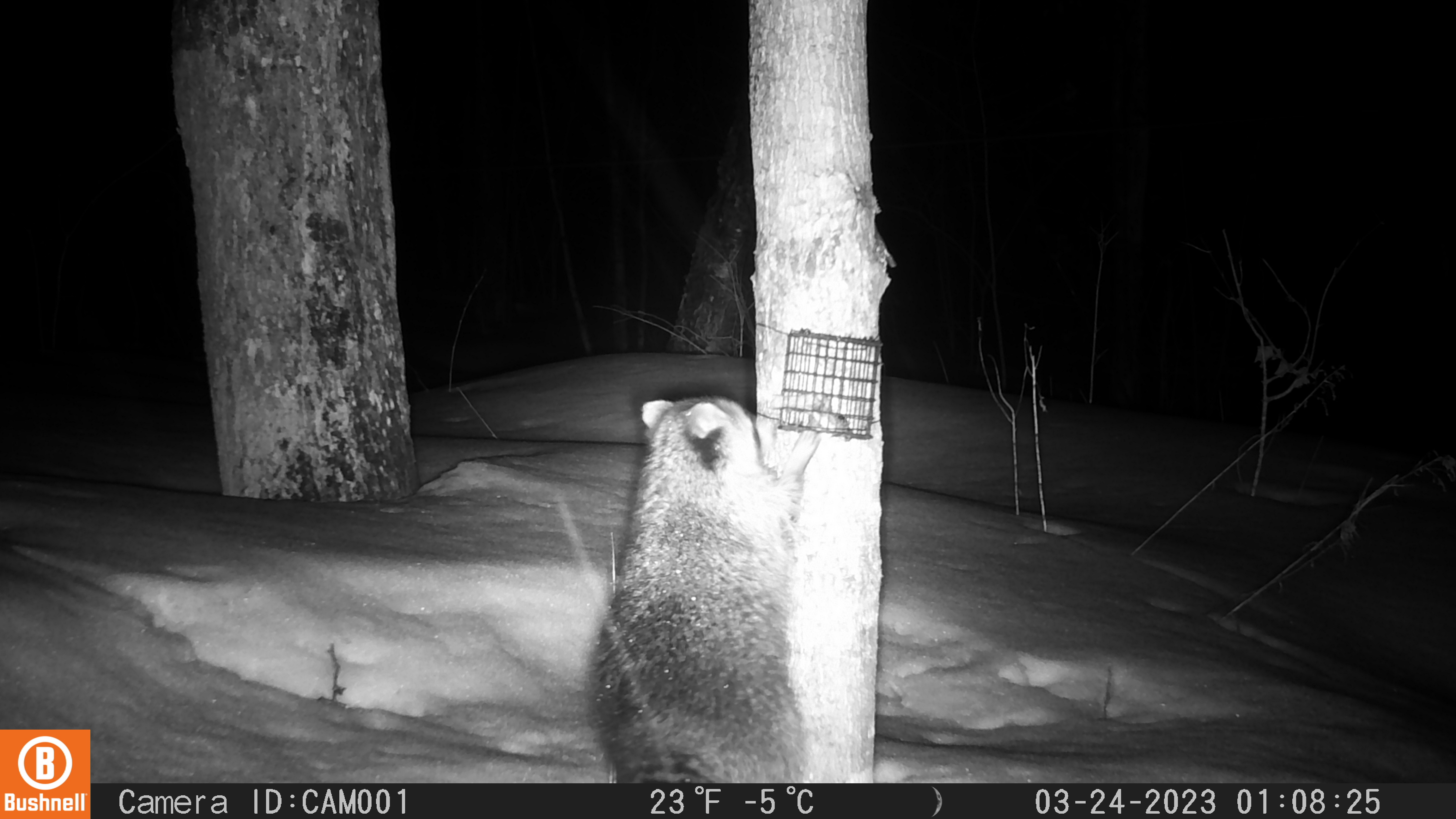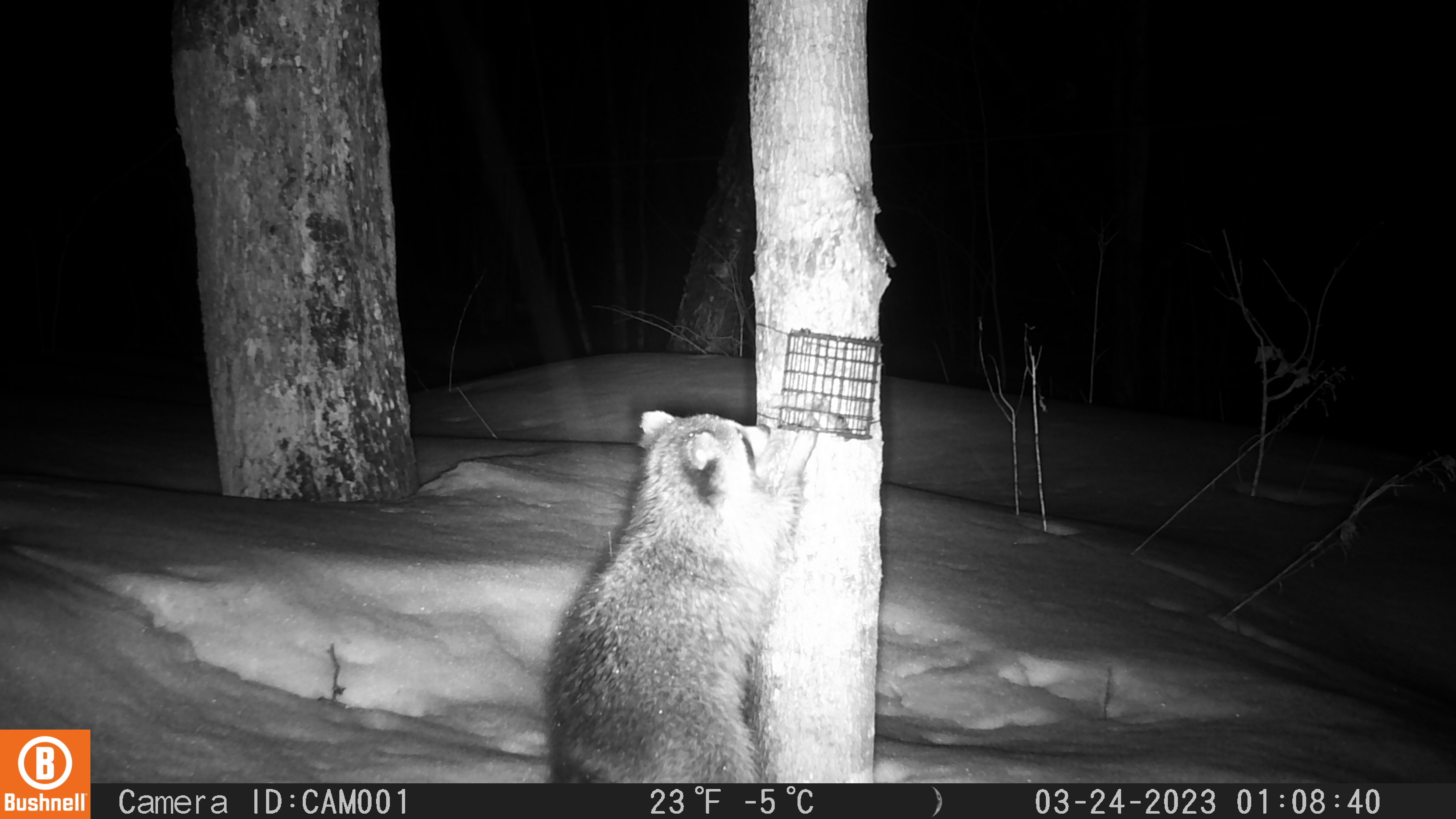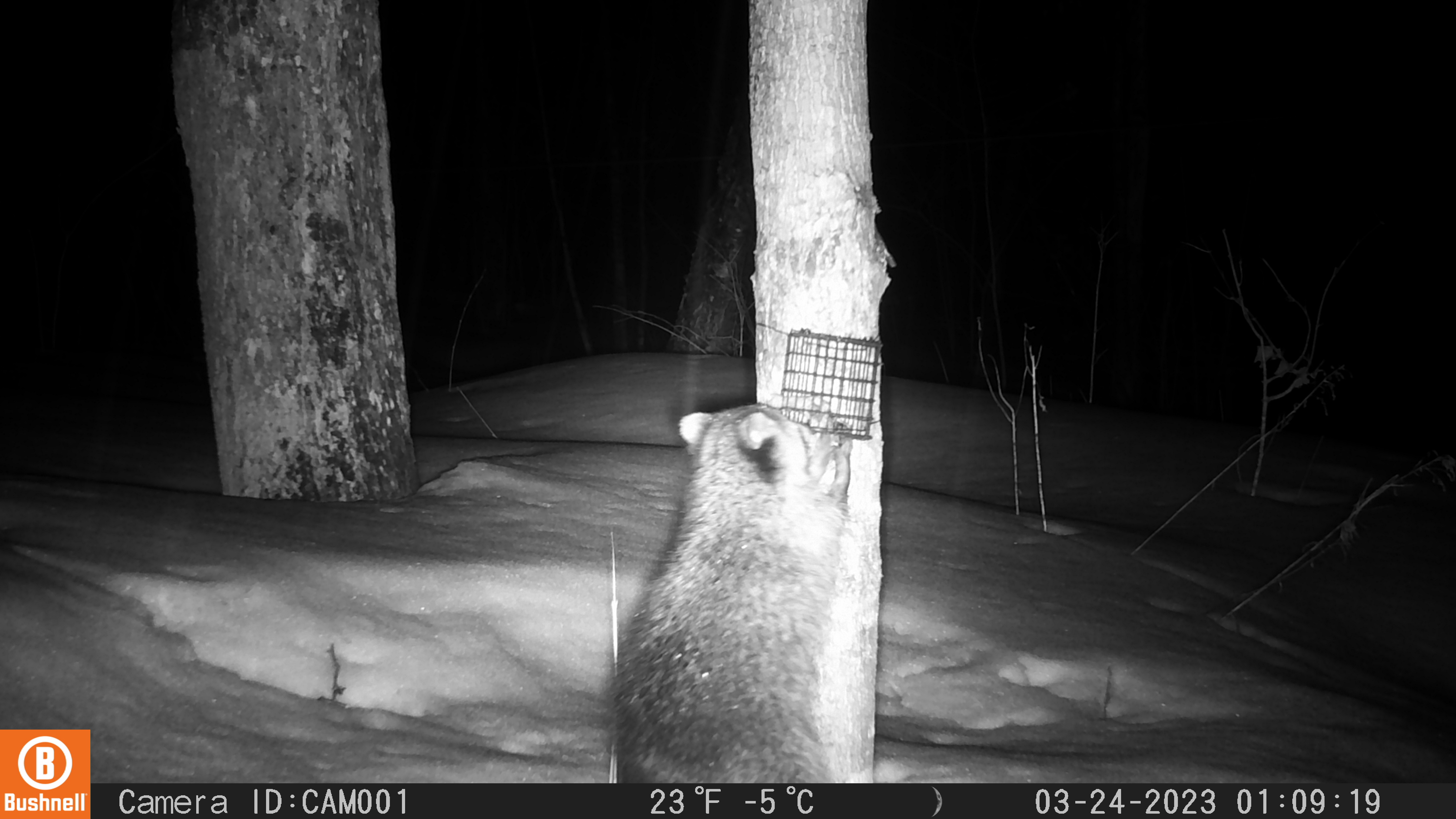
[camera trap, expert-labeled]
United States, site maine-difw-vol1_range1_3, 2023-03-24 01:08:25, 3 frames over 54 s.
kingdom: Animalia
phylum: Chordata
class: Mammalia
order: Carnivora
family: Procyonidae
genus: Procyon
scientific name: Procyon lotor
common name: raccoon